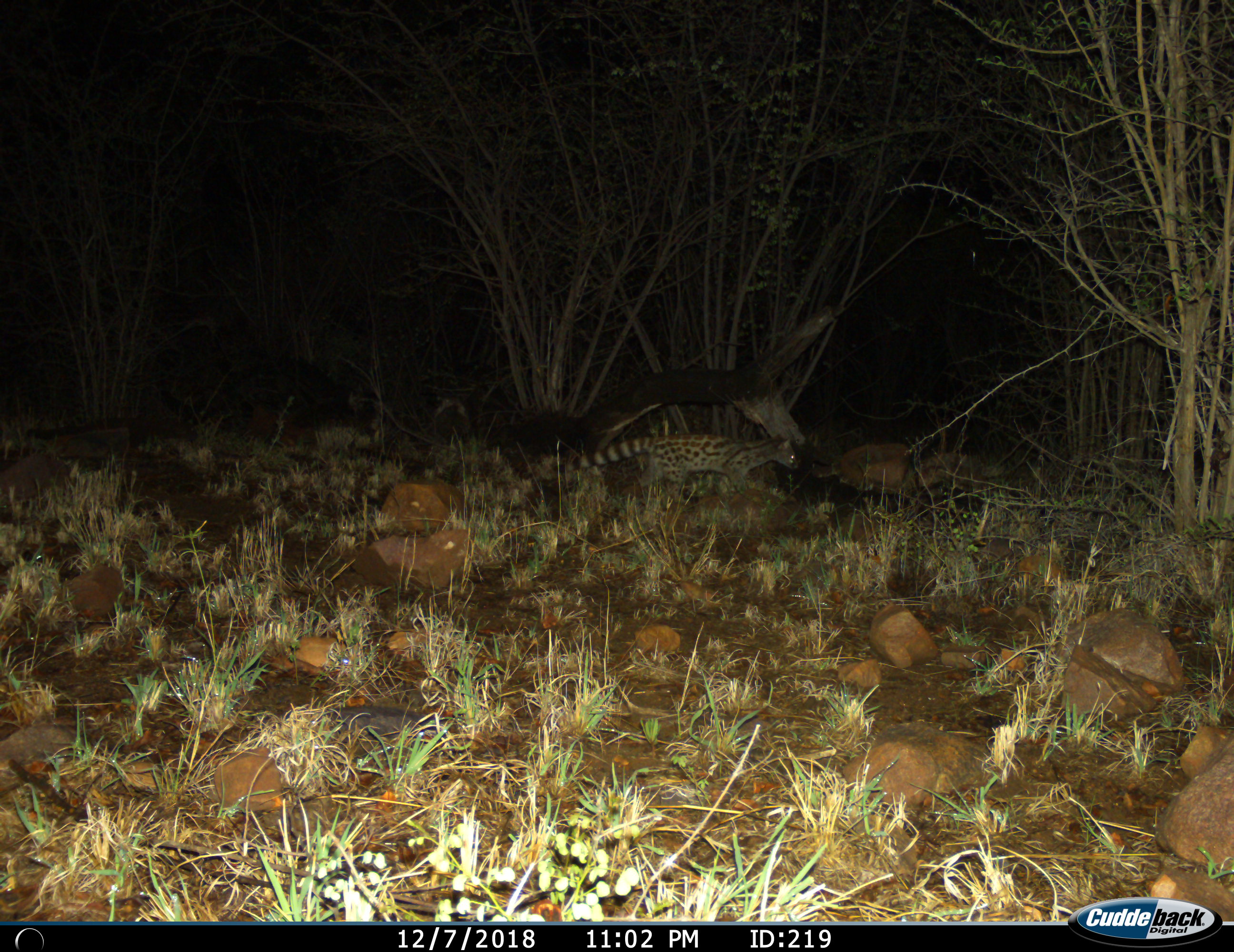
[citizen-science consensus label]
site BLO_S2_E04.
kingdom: Animalia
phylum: Chordata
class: Mammalia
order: Carnivora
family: Viverridae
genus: Genetta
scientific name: Genetta genetta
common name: small-spotted genet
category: genetcommonsmallspotted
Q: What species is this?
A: Genetcommonsmallspotted (small-spotted genet) (Genetta genetta).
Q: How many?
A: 1.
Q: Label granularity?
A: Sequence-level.